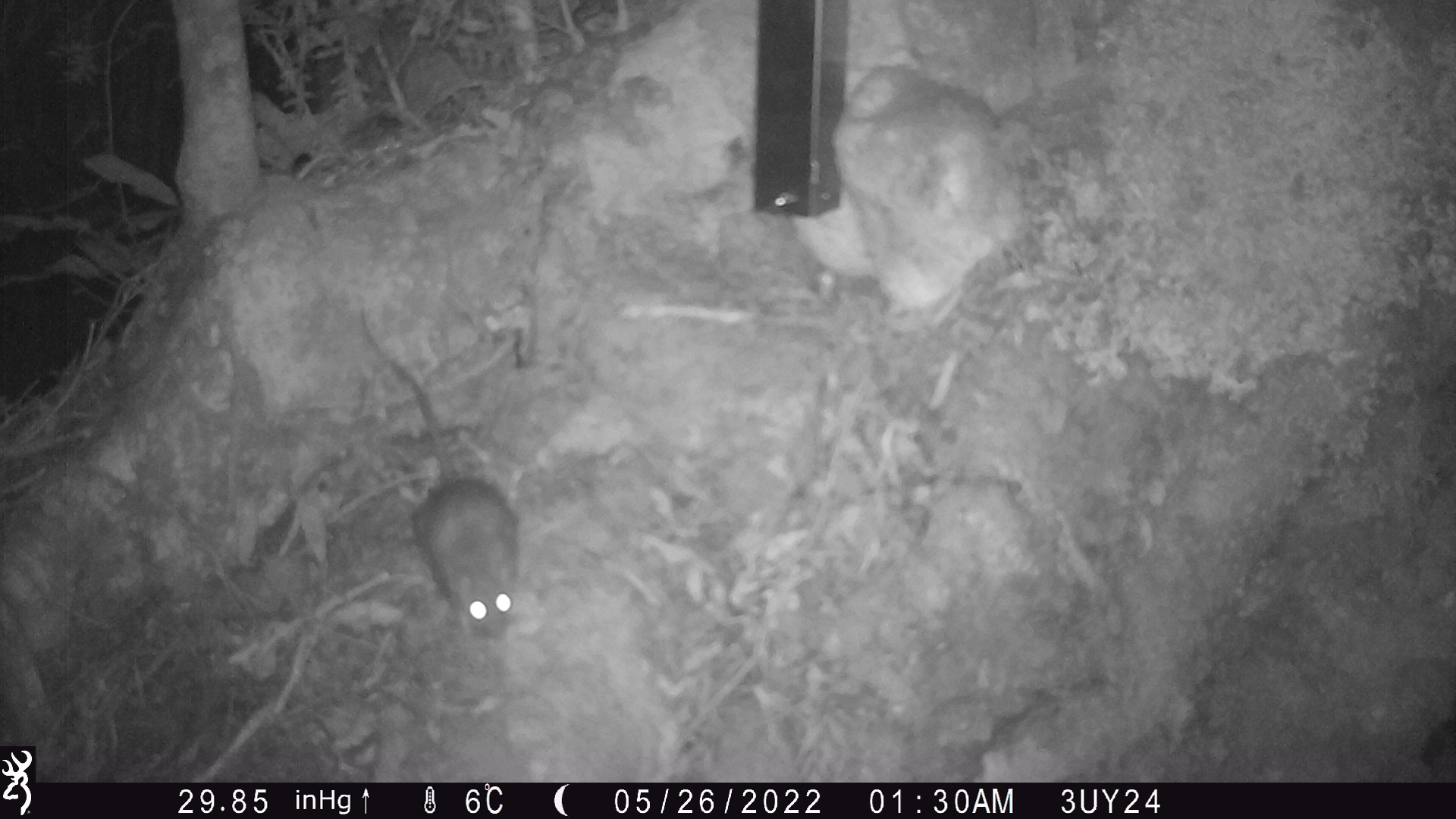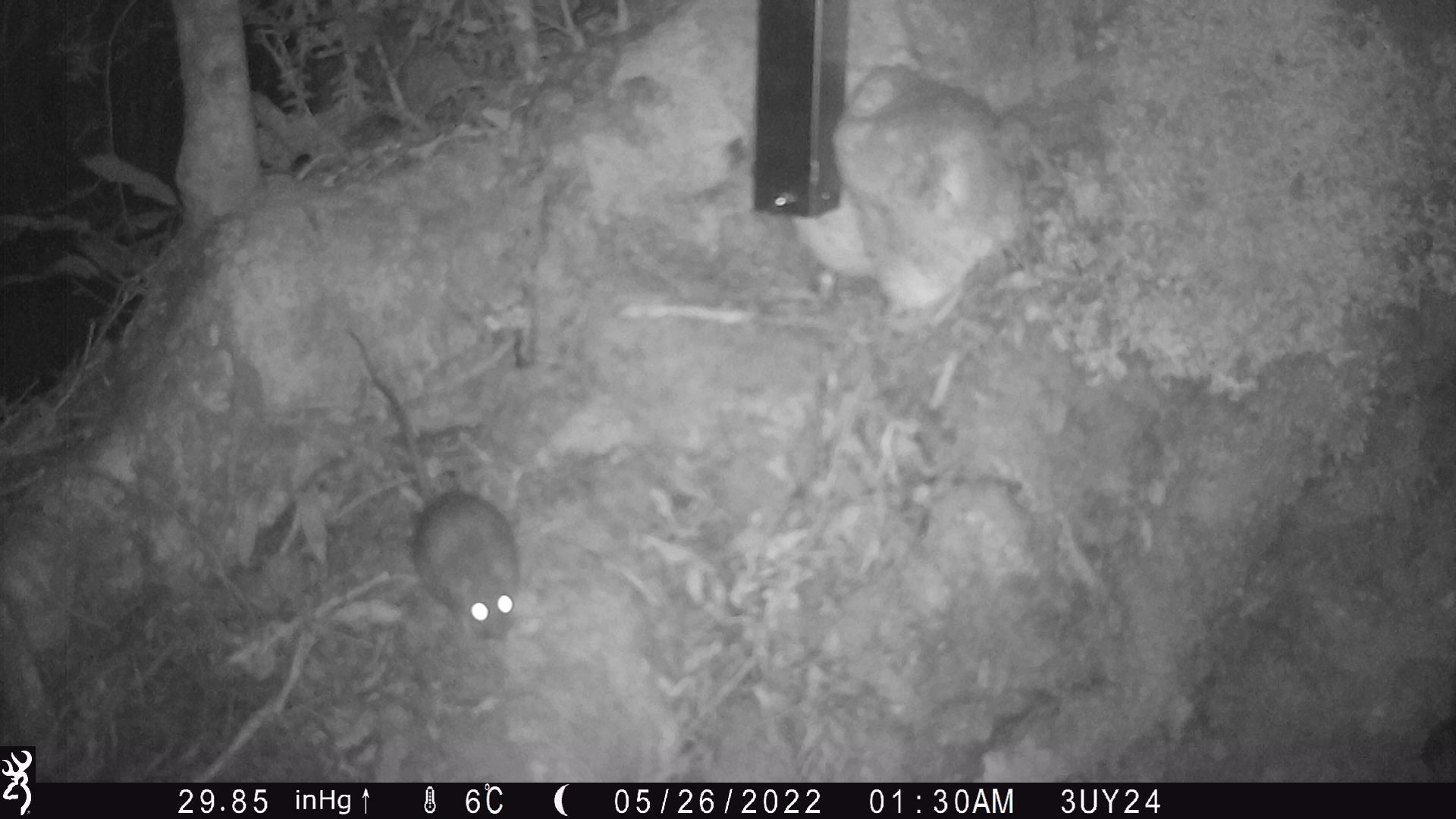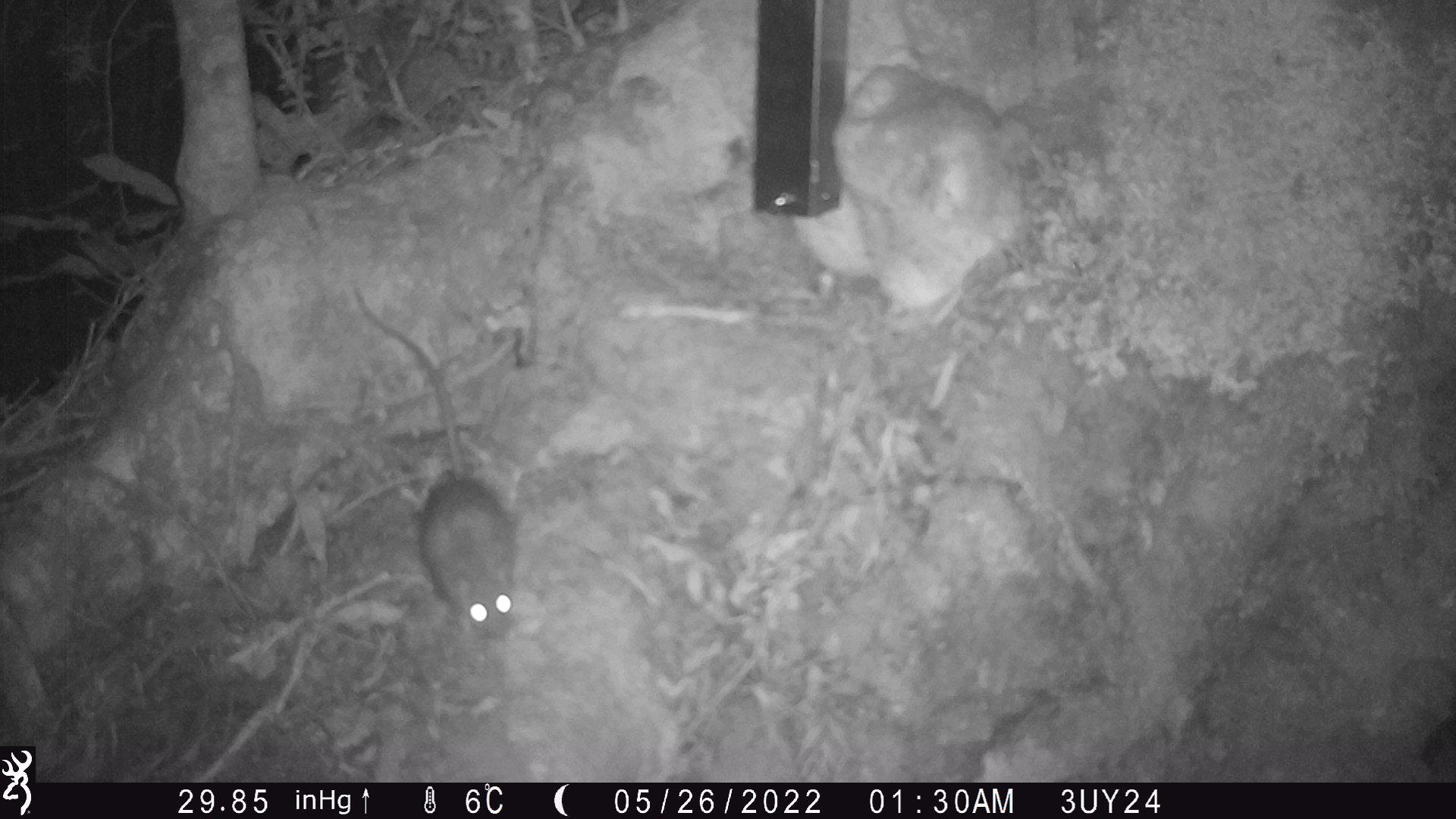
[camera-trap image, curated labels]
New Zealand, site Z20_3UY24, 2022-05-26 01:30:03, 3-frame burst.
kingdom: Animalia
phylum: Chordata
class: Mammalia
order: Rodentia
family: Muridae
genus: Rattus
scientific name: Rattus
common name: rat